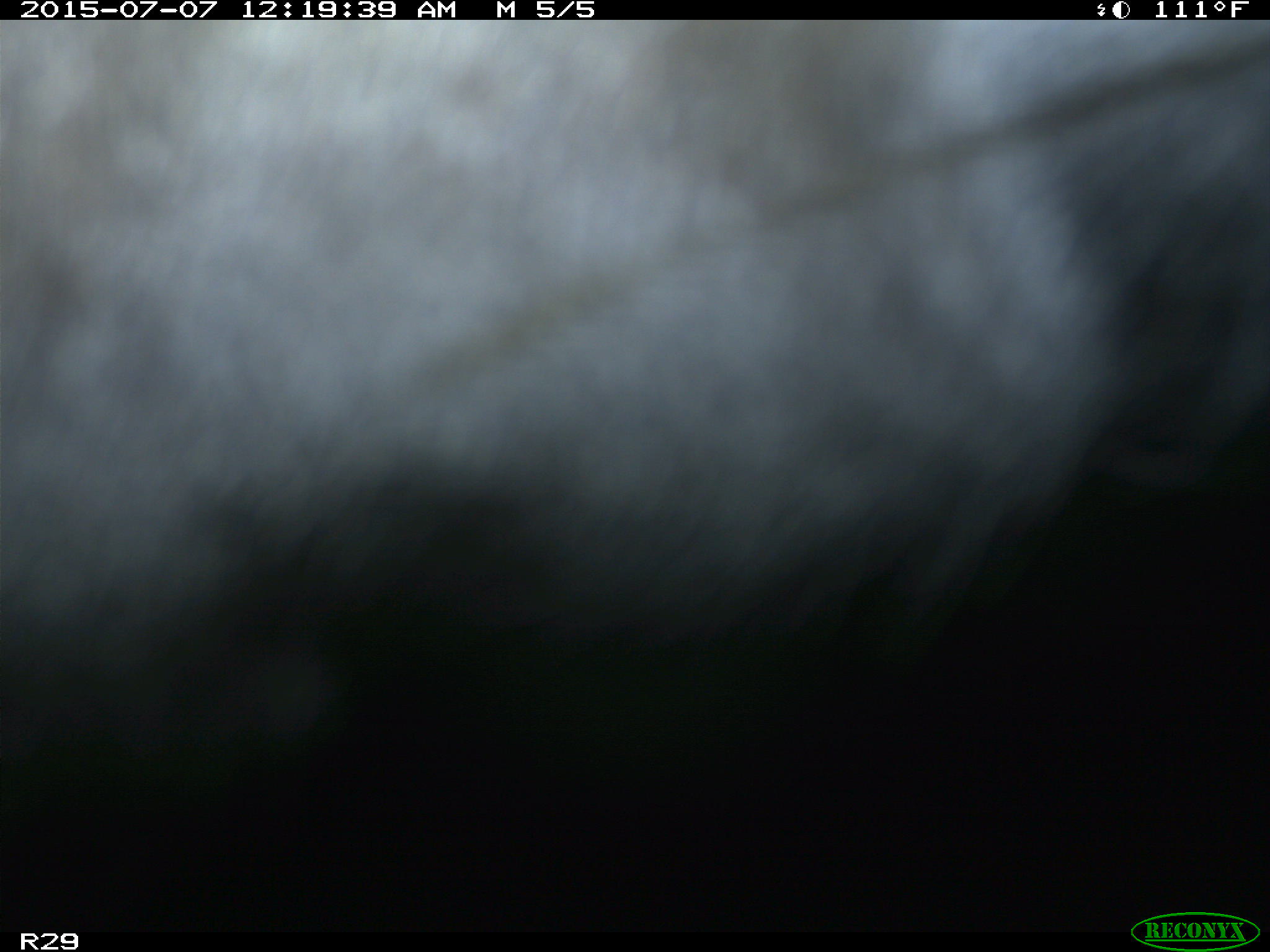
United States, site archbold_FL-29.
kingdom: Animalia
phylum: Chordata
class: Mammalia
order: Artiodactyla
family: Bovidae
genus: Bos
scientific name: Bos taurus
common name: domestic cow